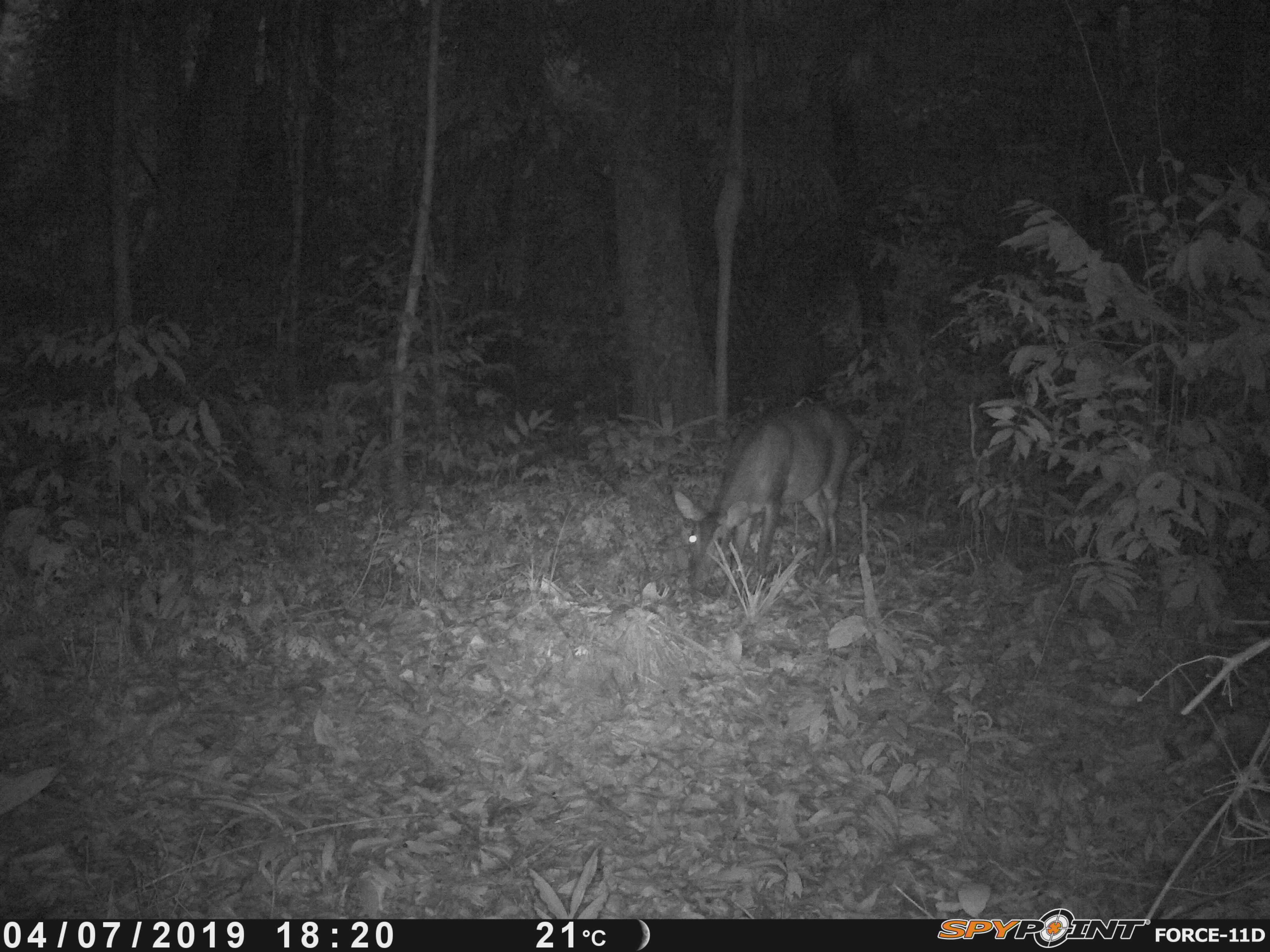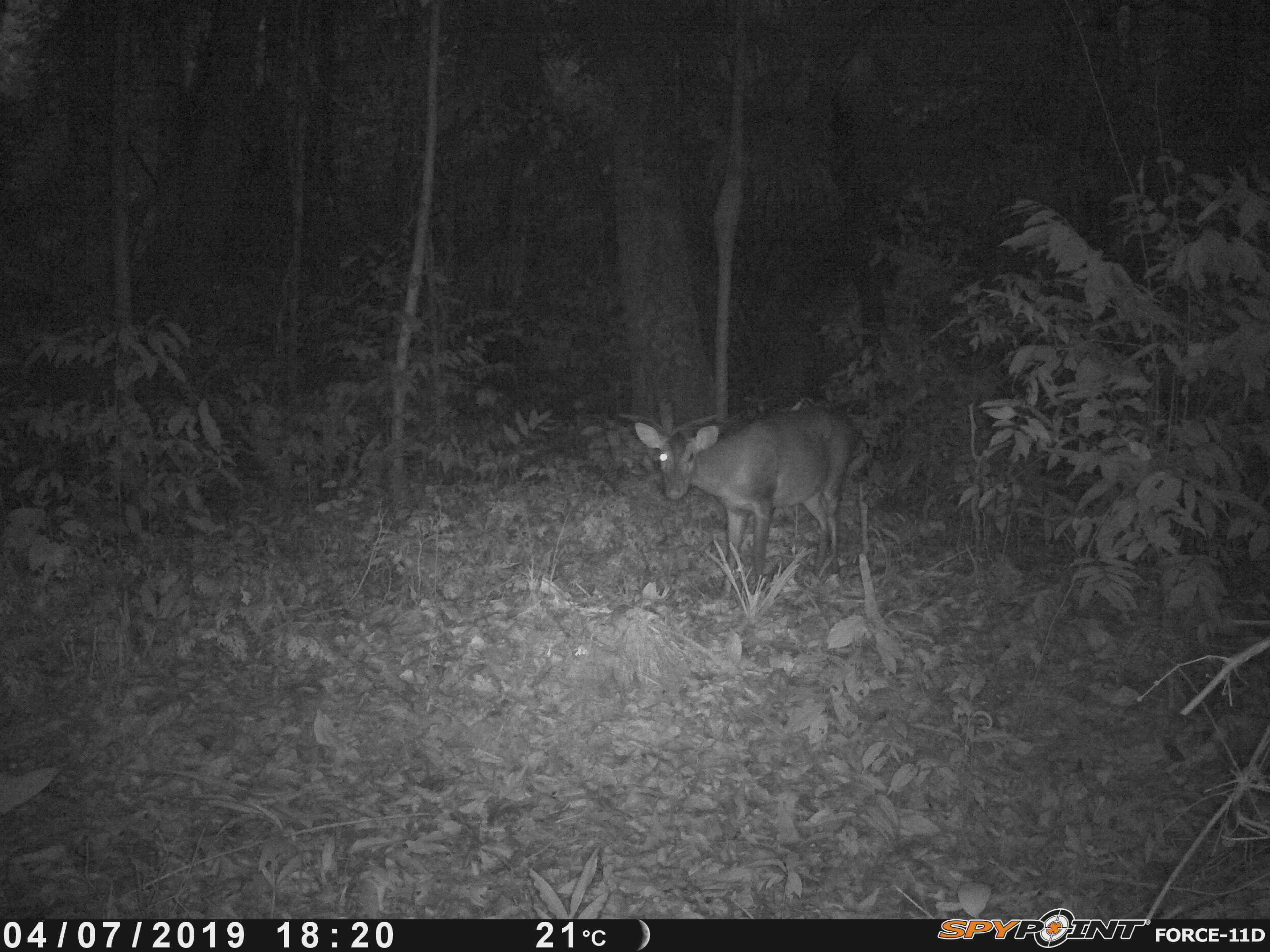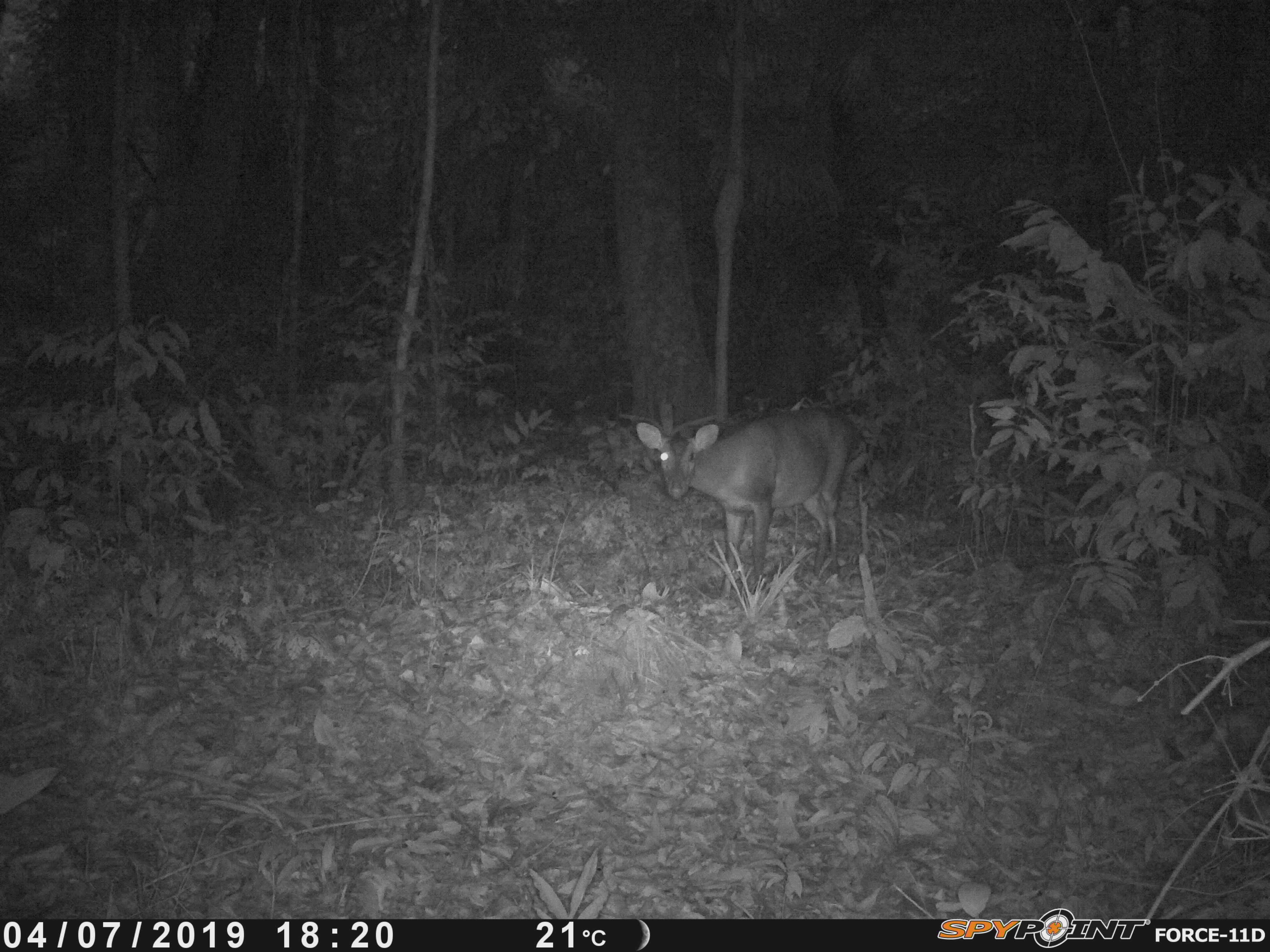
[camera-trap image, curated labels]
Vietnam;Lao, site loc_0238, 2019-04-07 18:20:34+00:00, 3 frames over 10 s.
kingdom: Animalia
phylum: Chordata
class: Mammalia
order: Artiodactyla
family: Cervidae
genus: Muntiacus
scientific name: Muntiacus vuquangensis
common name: large-antlered muntjac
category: large antlered muntjac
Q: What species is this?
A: Large antlered muntjac (large-antlered muntjac) (Muntiacus vuquangensis).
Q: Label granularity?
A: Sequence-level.